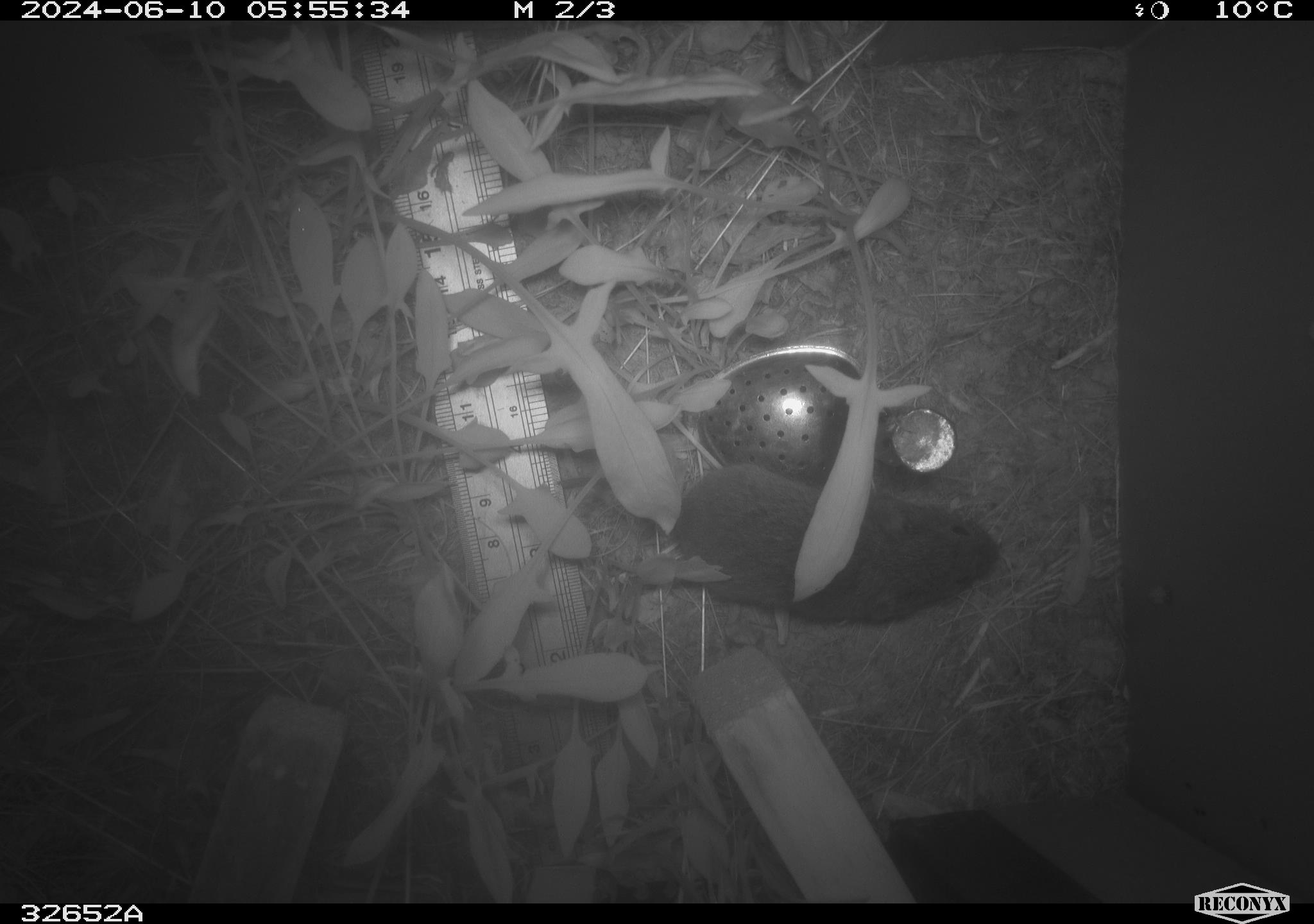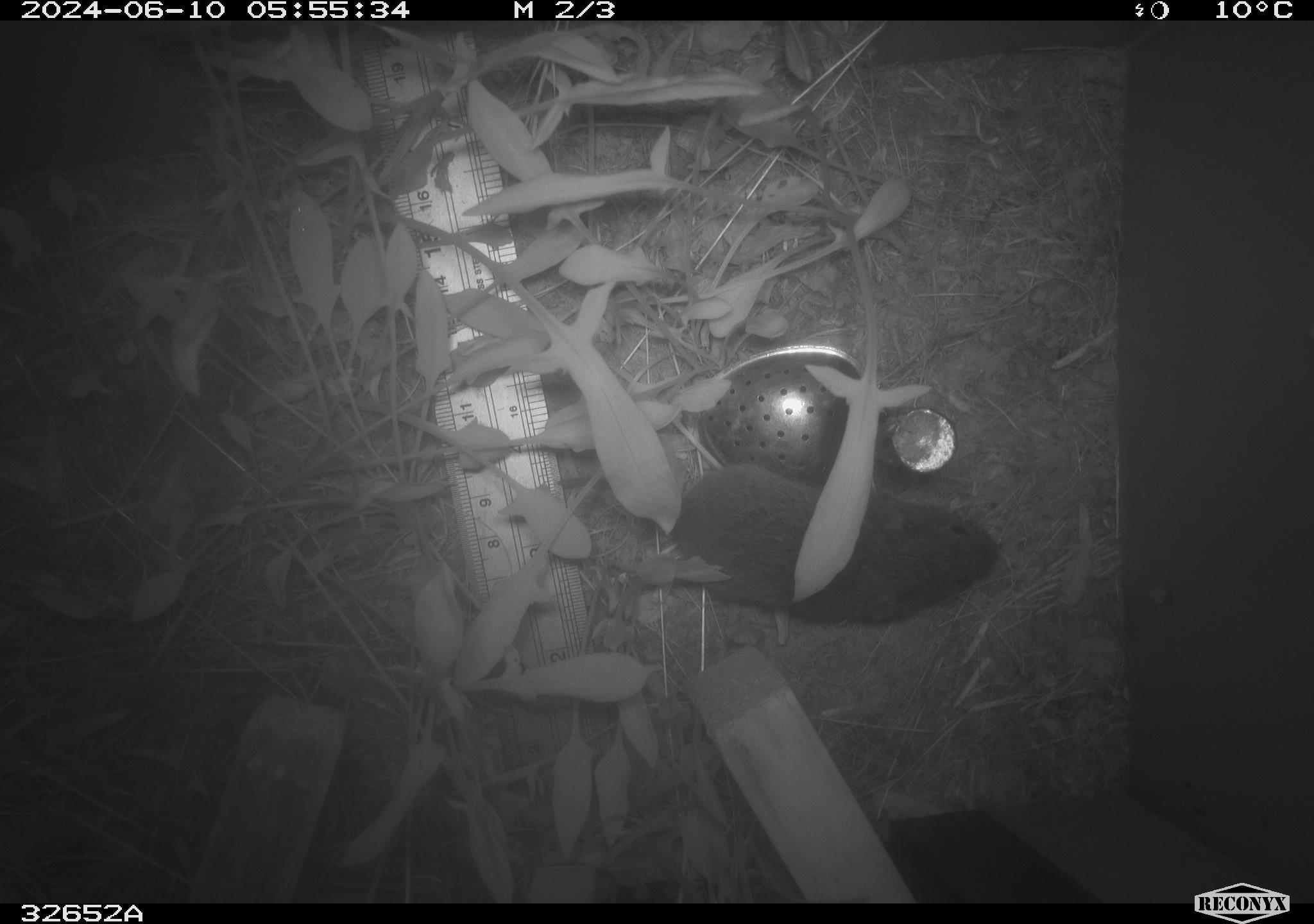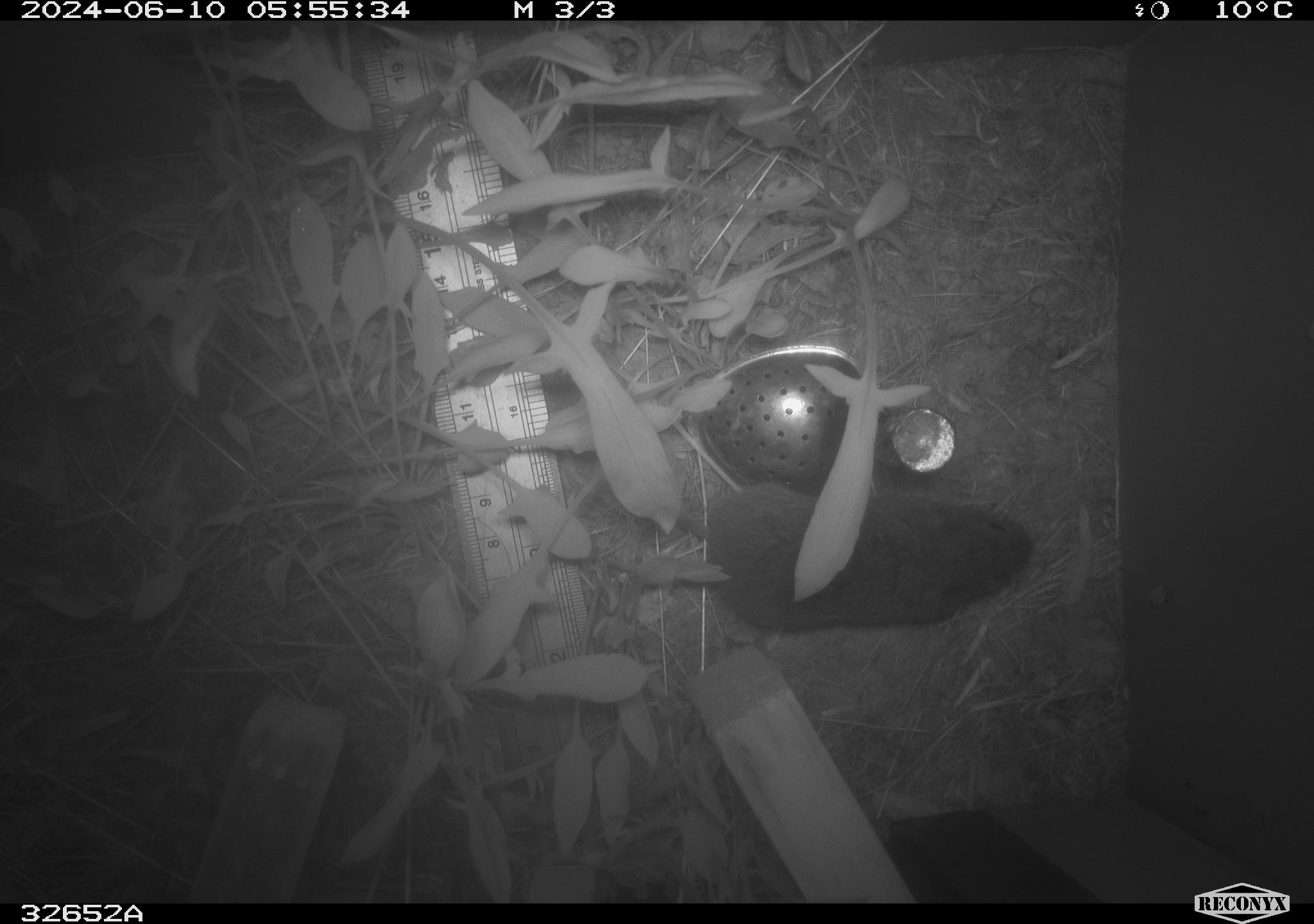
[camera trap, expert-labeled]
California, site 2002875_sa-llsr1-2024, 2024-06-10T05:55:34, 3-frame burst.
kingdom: Animalia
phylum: Chordata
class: Mammalia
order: Rodentia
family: Cricetidae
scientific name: Arvicolinae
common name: voles, lemmings, and muskrats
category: arvicolinae subfamily